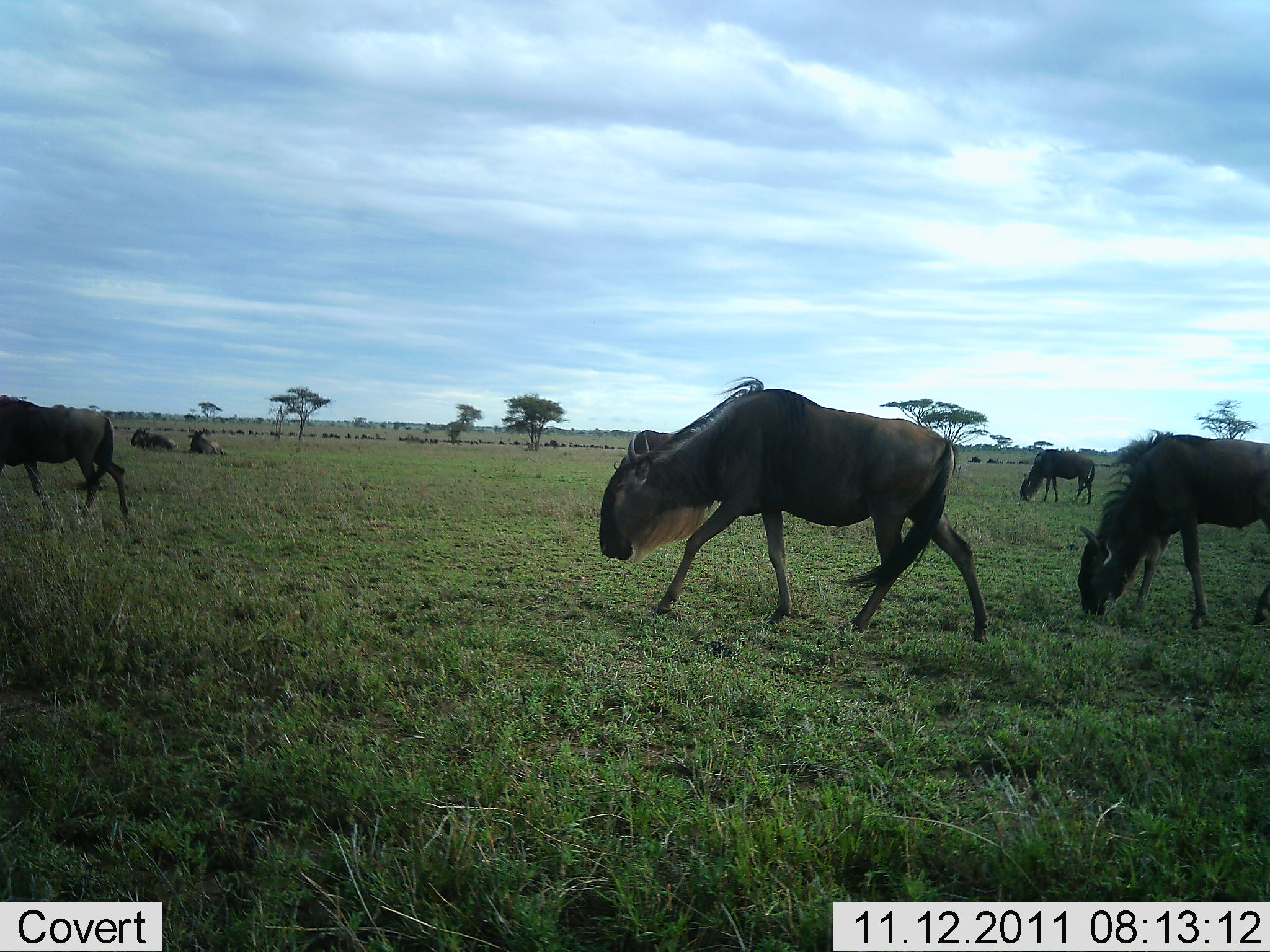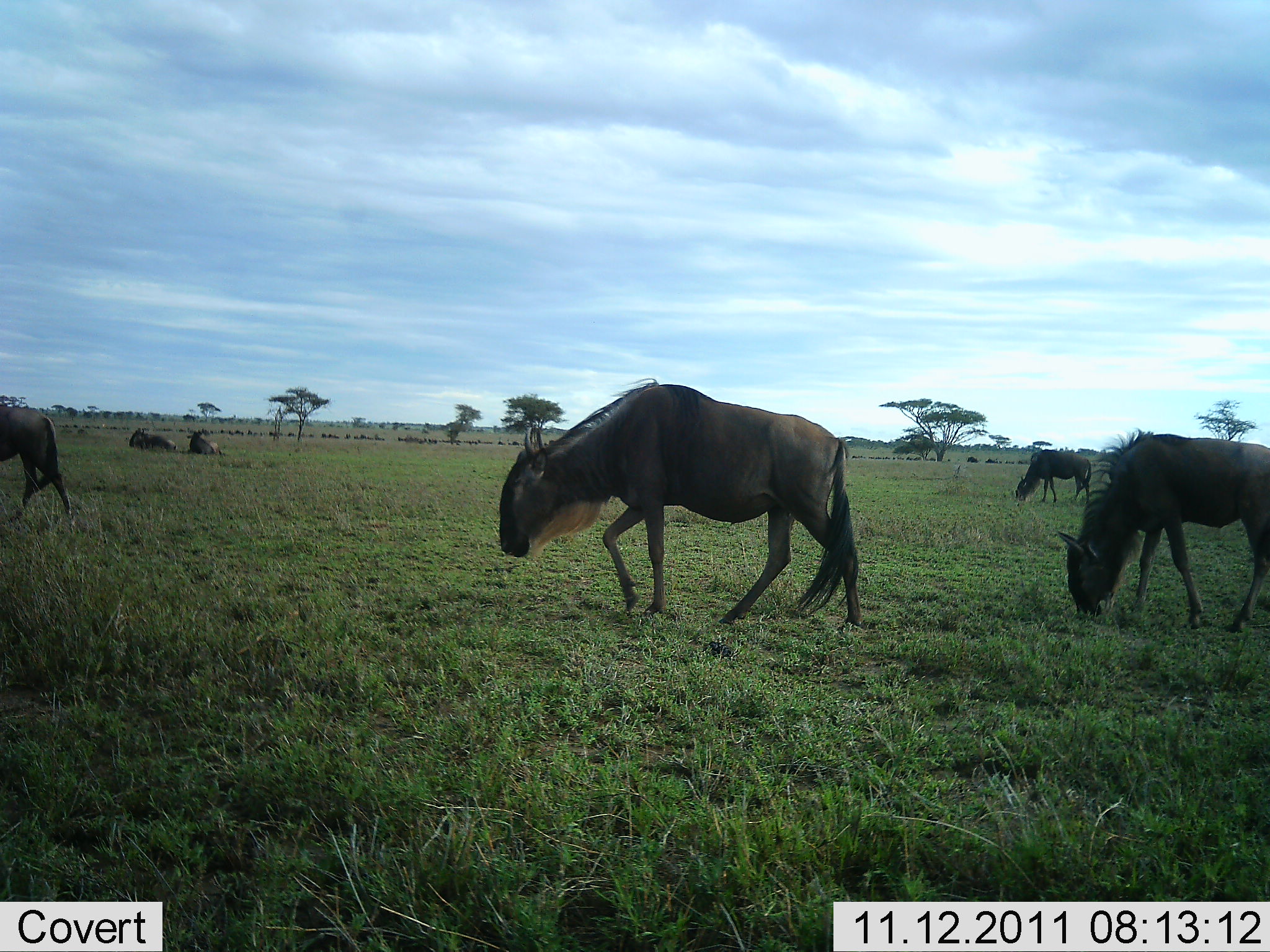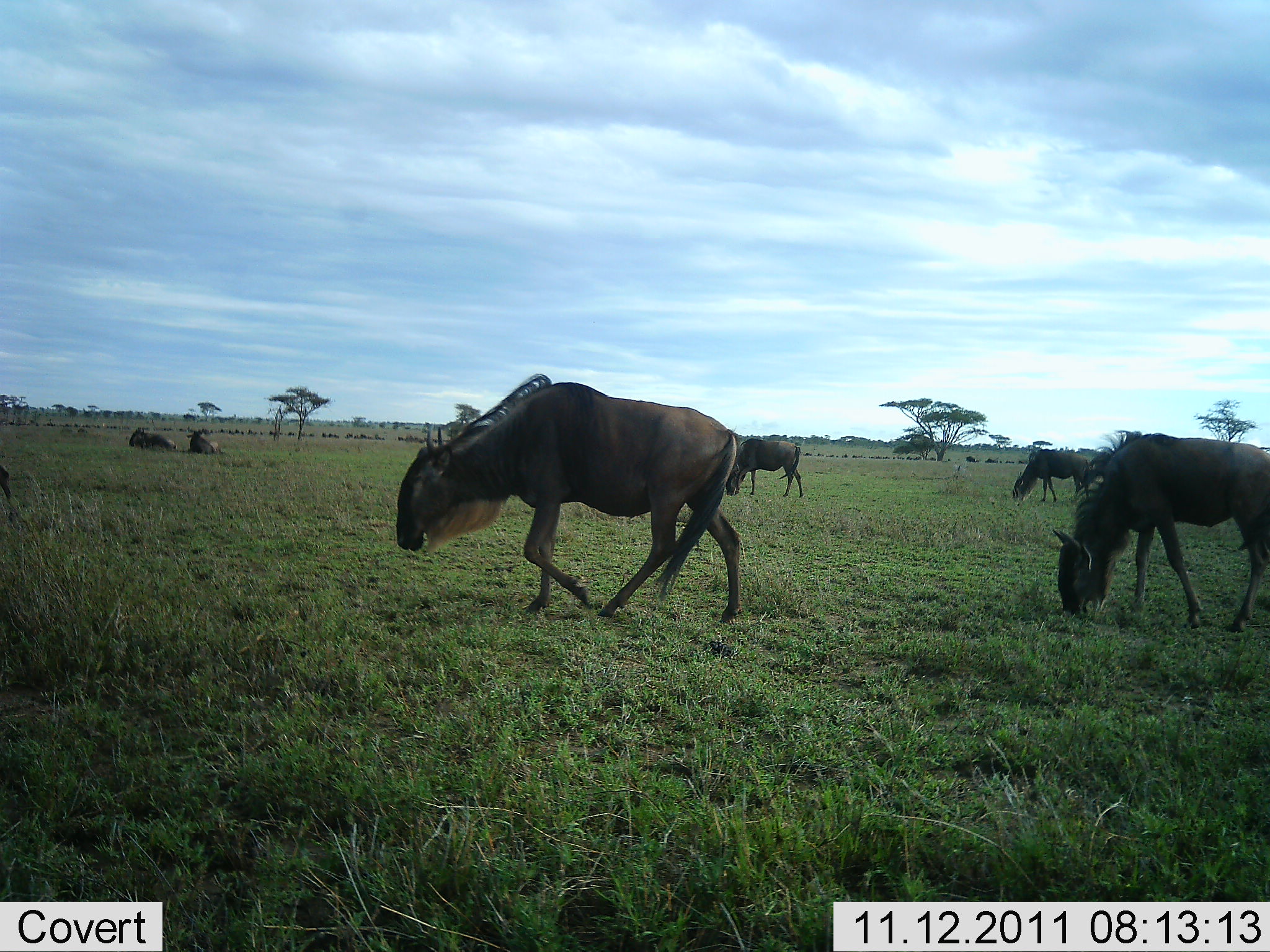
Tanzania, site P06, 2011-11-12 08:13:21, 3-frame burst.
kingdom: Animalia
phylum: Chordata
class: Mammalia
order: Artiodactyla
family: Bovidae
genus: Connochaetes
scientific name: Connochaetes taurinus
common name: blue wildebeest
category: wildebeest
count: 7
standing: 45%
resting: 45%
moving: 91%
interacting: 9%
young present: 0%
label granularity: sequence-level